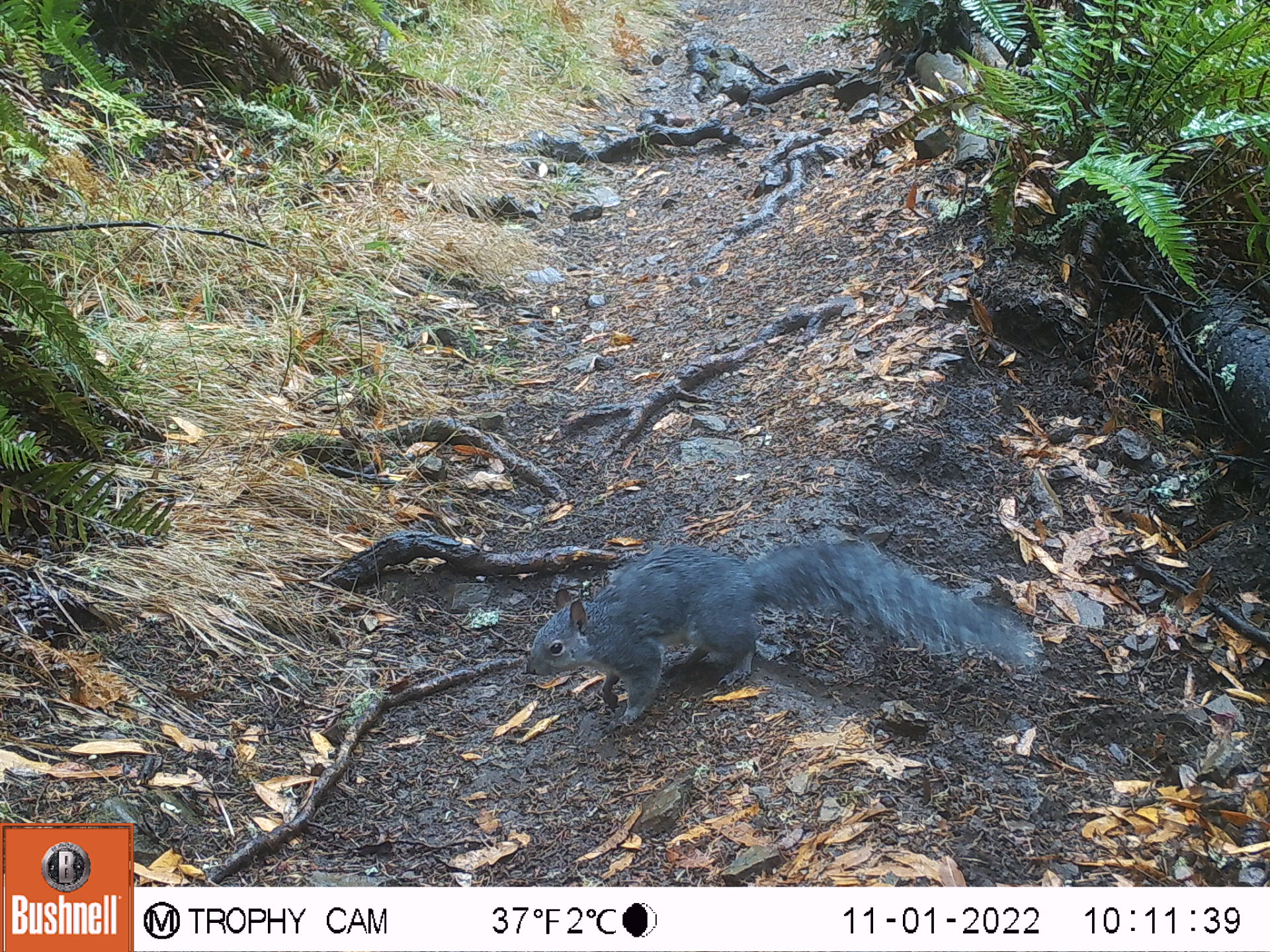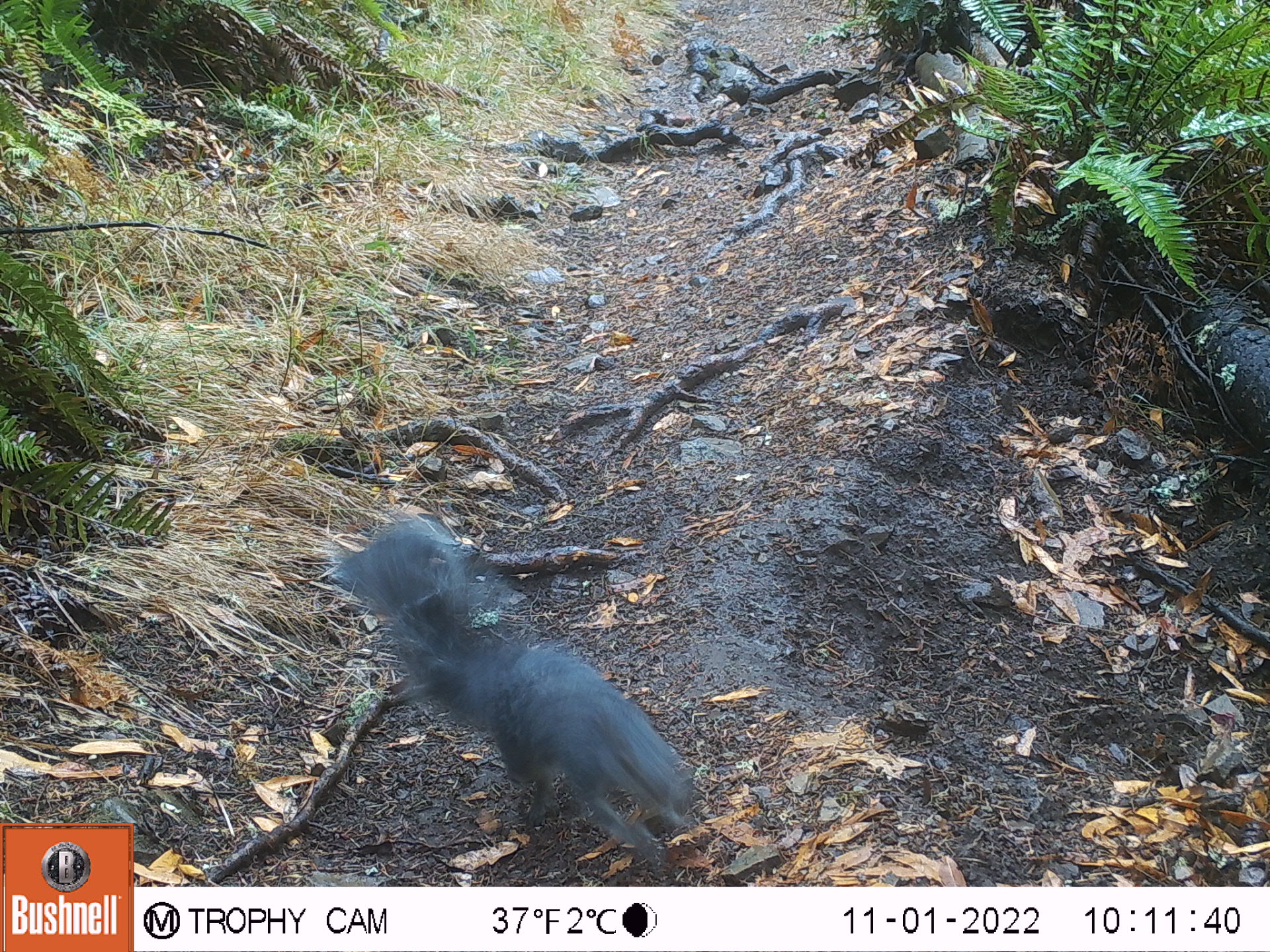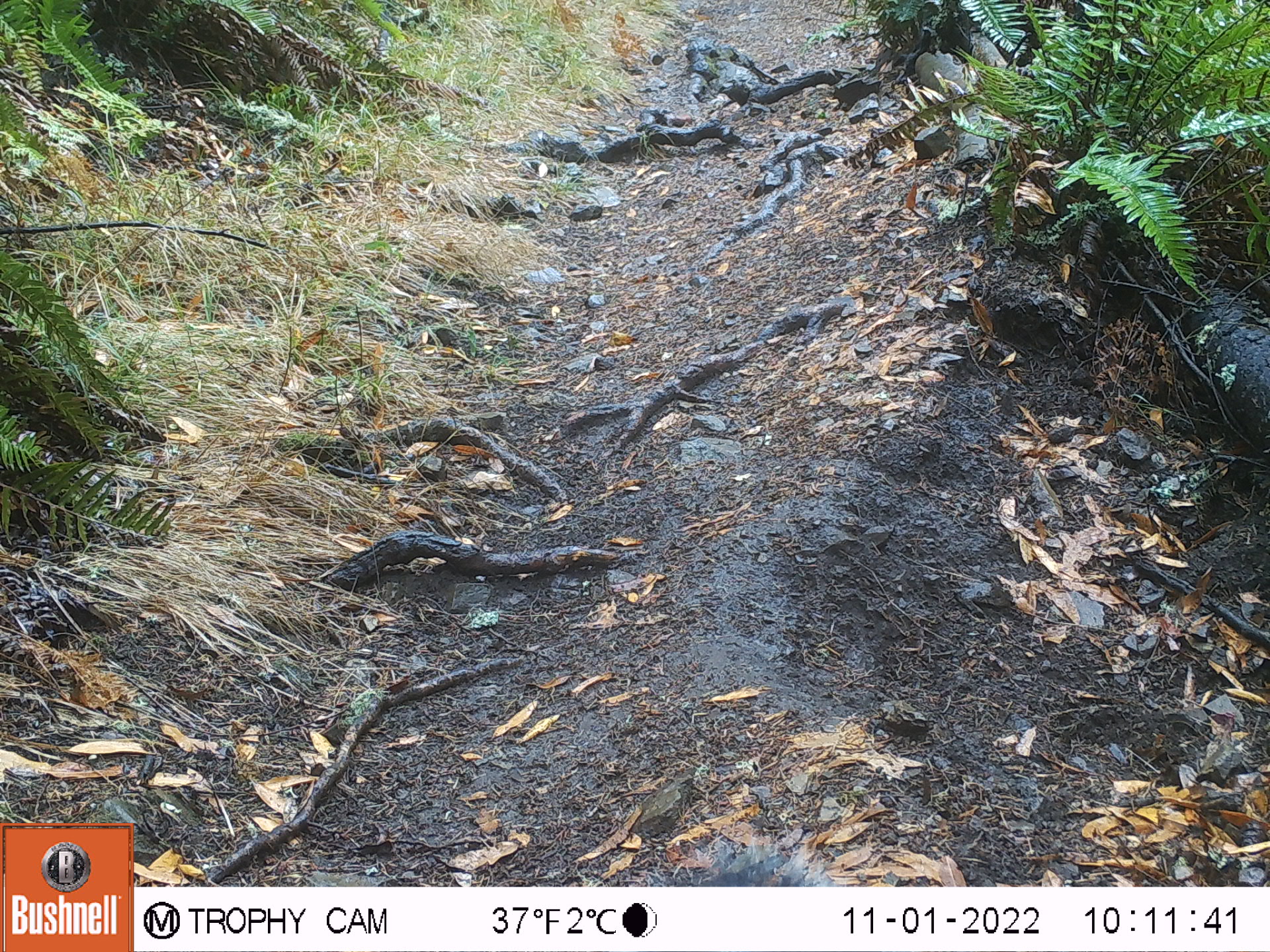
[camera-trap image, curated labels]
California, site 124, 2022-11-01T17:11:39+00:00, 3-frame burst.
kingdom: Animalia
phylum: Chordata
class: Mammalia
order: Rodentia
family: Sciuridae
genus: Sciurus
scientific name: Sciurus griseus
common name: western gray squirrel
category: western grey squirrel